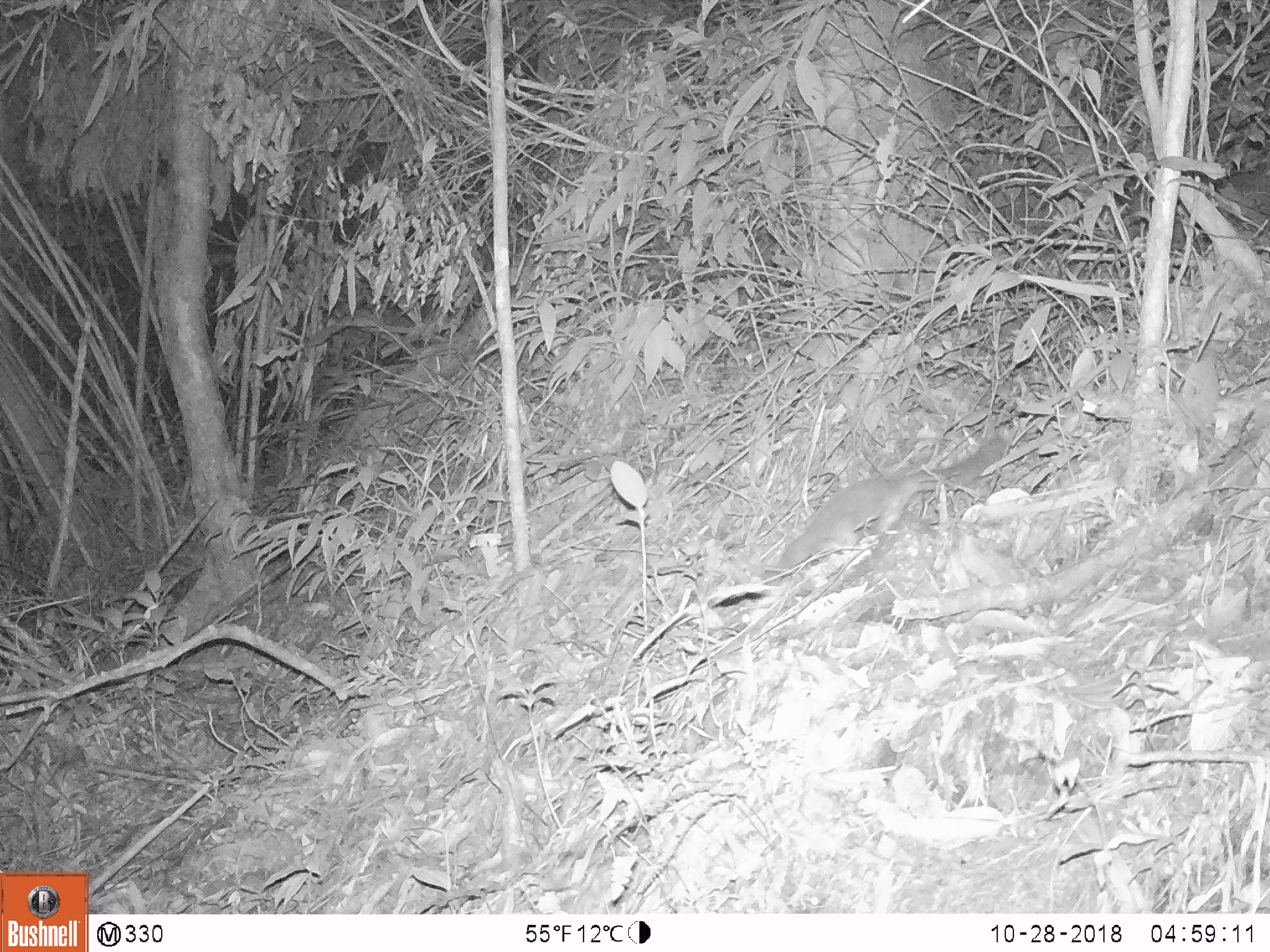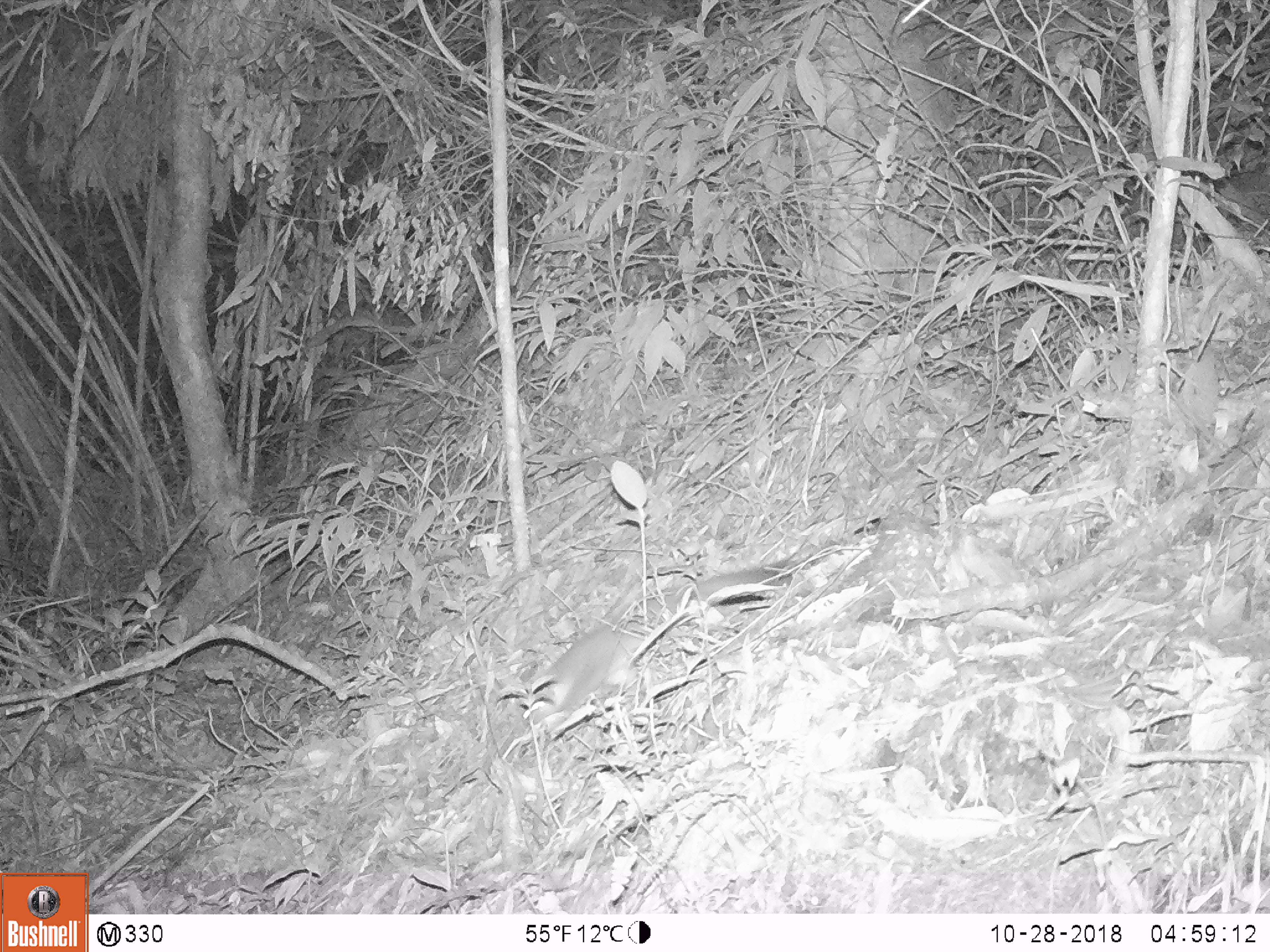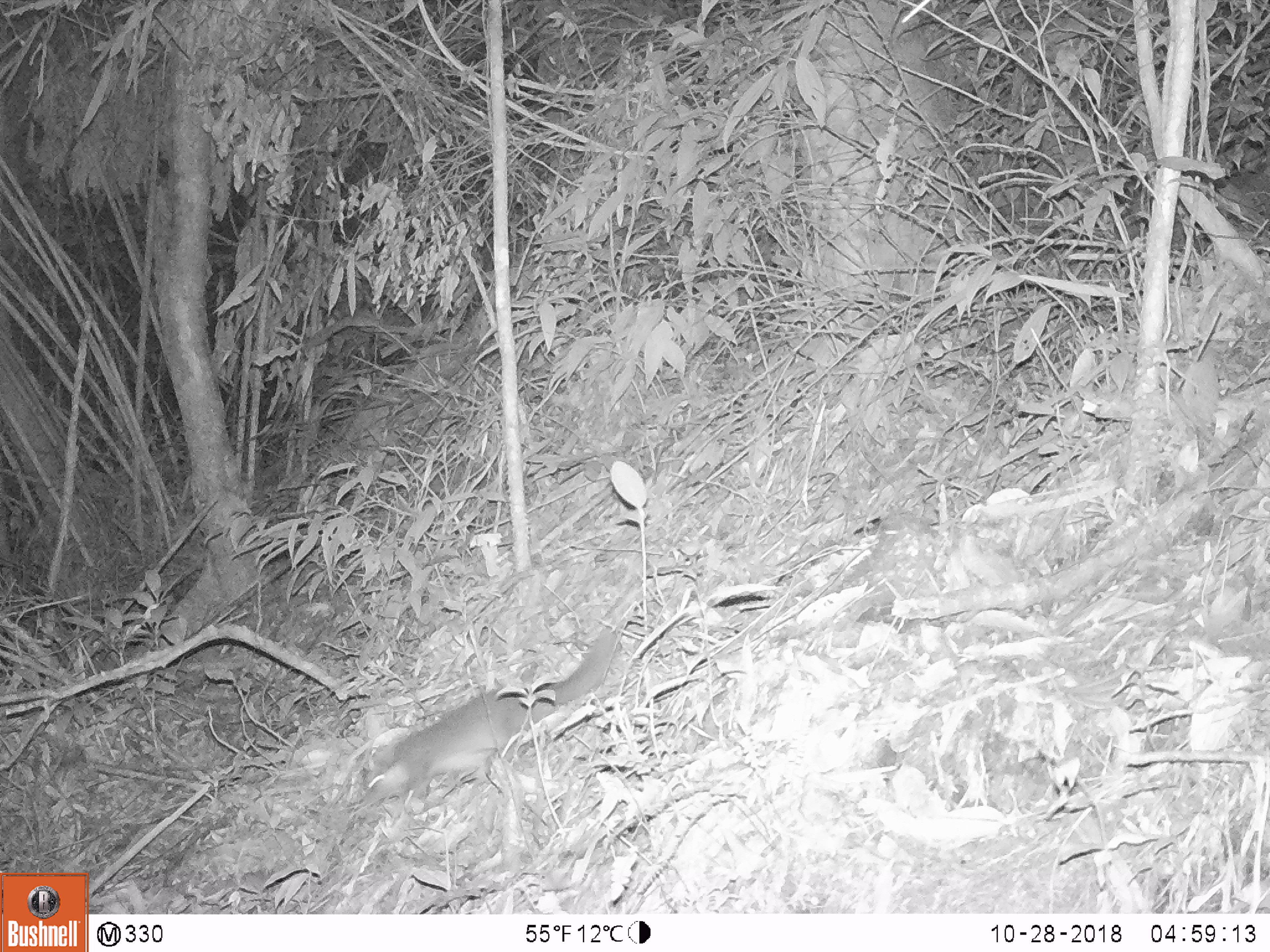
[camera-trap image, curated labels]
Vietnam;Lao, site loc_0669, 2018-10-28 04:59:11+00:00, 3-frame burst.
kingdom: Animalia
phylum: Chordata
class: Mammalia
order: Carnivora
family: Mustelidae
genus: Melogale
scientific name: Melogale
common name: ferret badger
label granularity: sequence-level